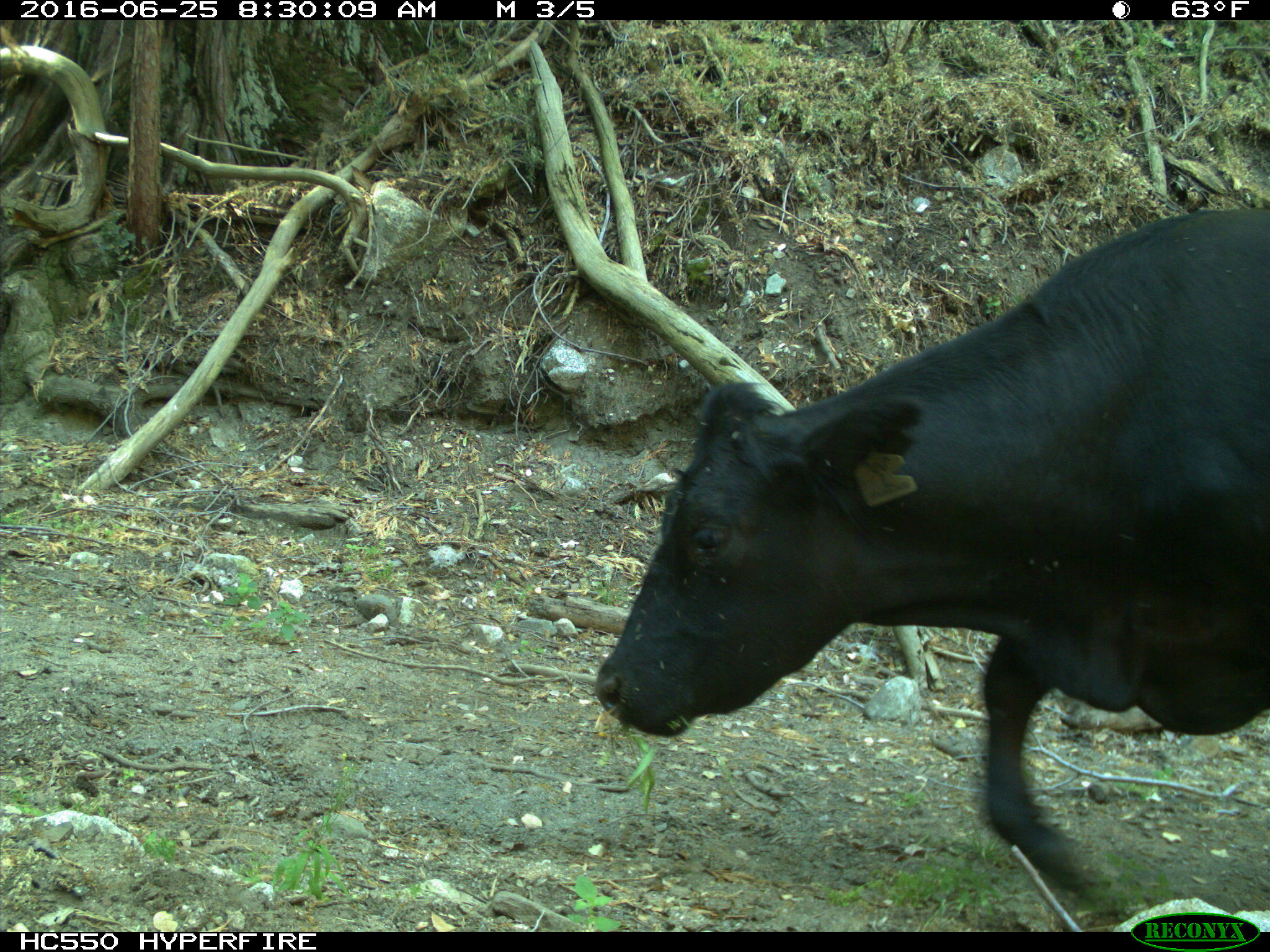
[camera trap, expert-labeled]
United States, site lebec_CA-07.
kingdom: Animalia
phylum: Chordata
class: Mammalia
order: Artiodactyla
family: Bovidae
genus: Bos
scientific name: Bos taurus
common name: domestic cow